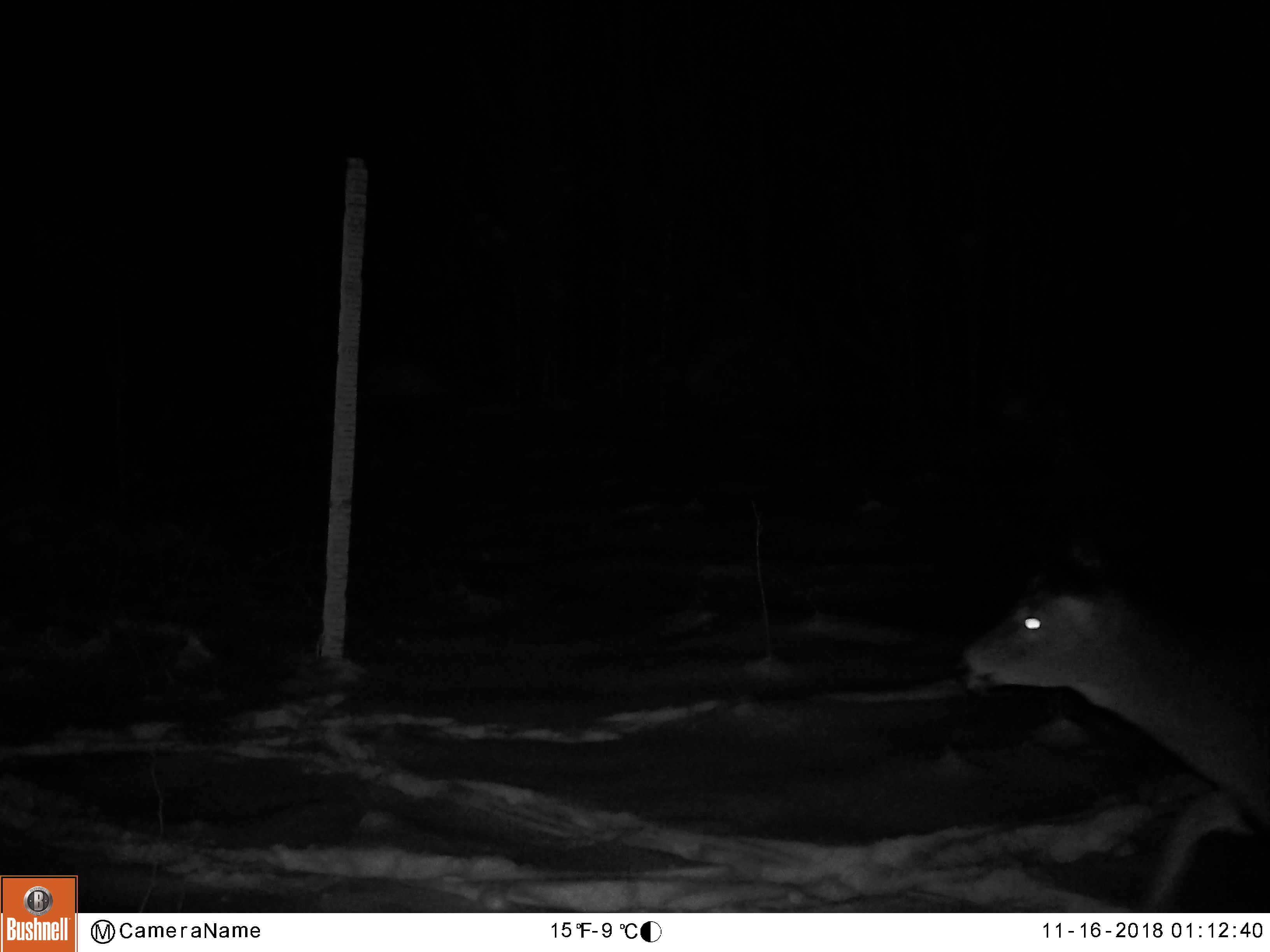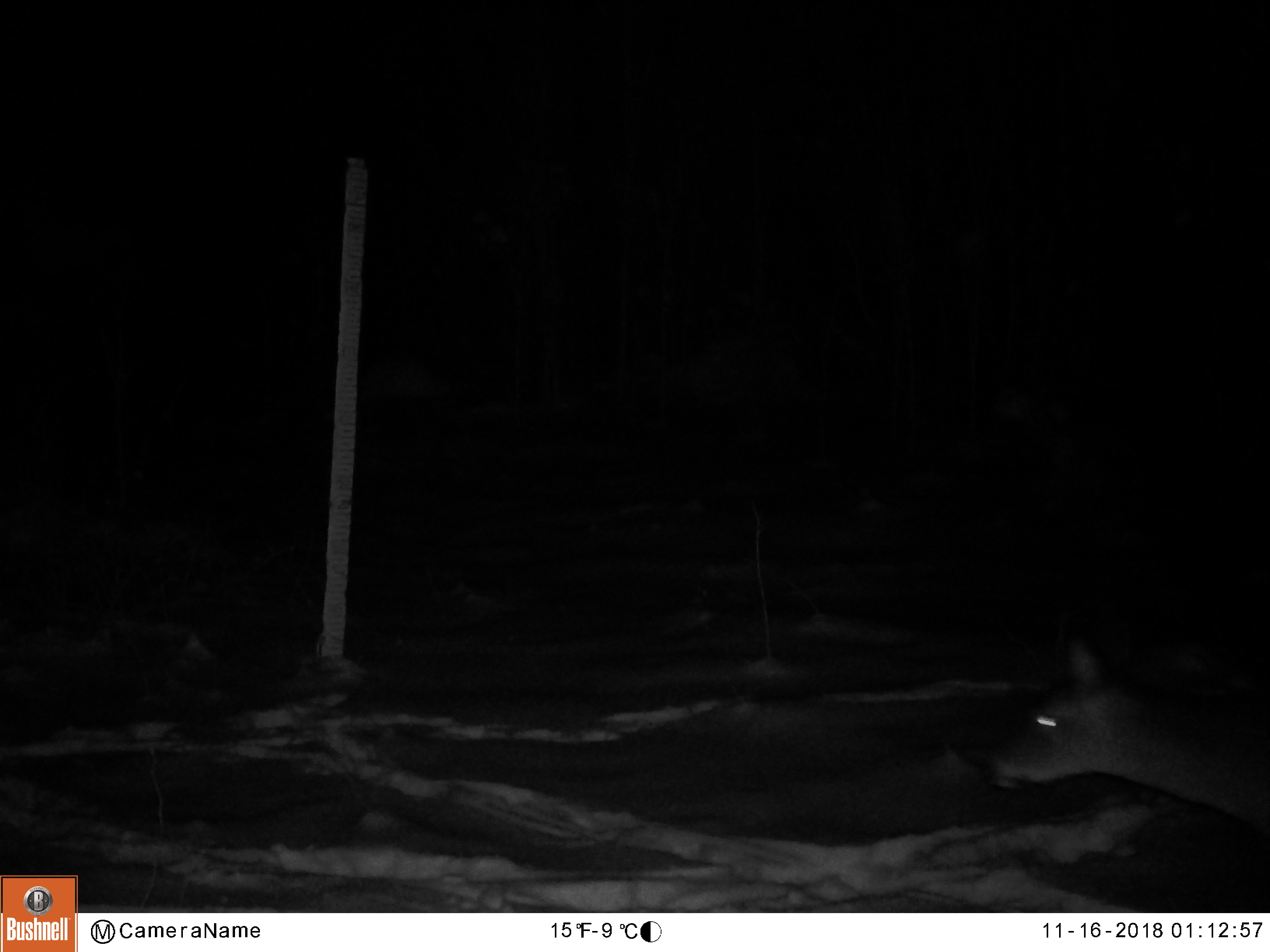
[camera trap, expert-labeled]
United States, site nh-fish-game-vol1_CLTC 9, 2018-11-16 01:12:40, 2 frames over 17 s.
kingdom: Animalia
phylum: Chordata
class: Mammalia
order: Artiodactyla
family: Cervidae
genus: Odocoileus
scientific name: Odocoileus virginianus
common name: white-tailed deer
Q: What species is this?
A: White-tailed deer (Odocoileus virginianus).